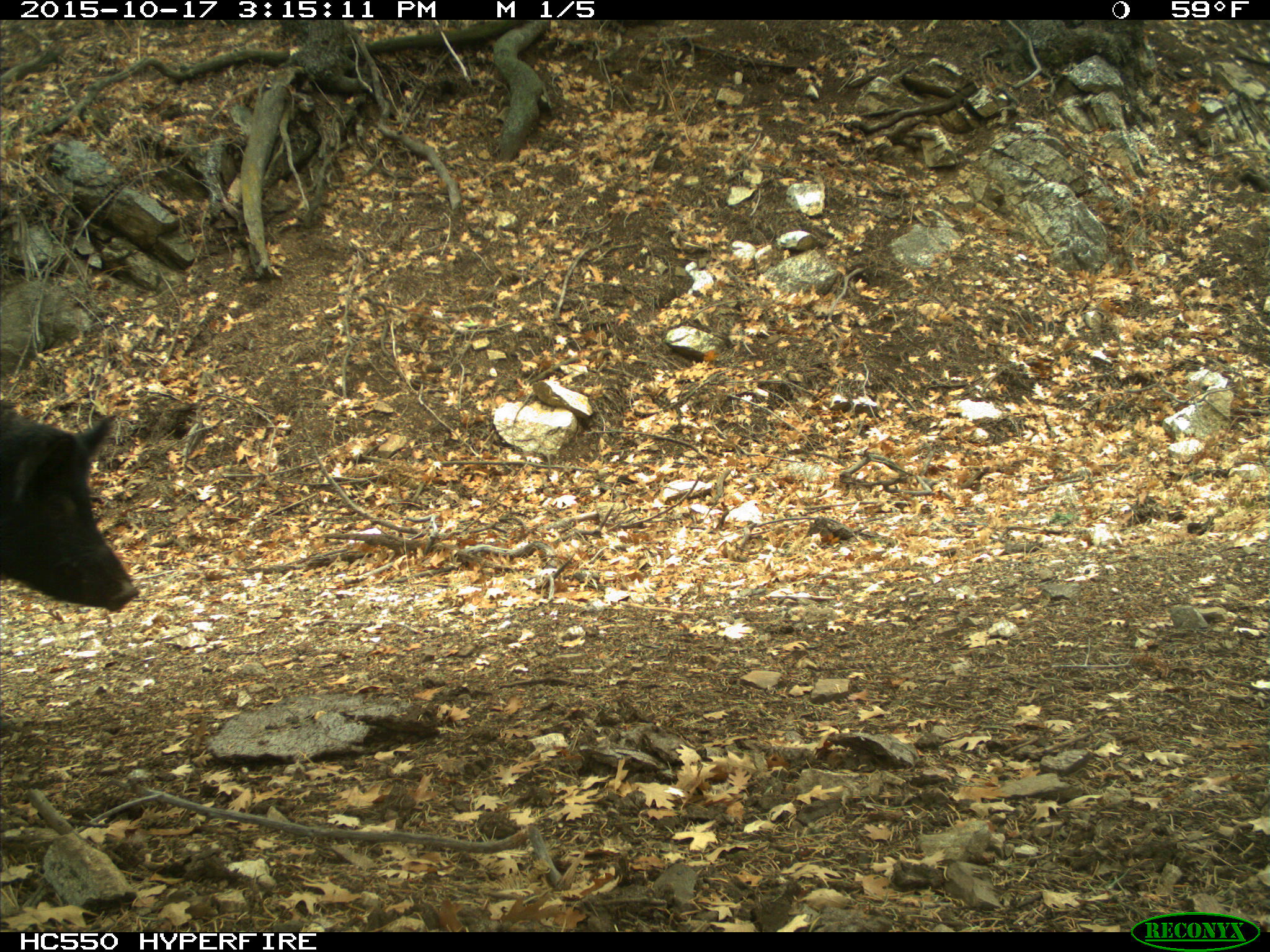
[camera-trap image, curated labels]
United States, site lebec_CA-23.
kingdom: Animalia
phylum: Chordata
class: Mammalia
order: Artiodactyla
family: Suidae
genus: Sus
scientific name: Sus scrofa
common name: wild boar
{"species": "Sus scrofa (wild boar)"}